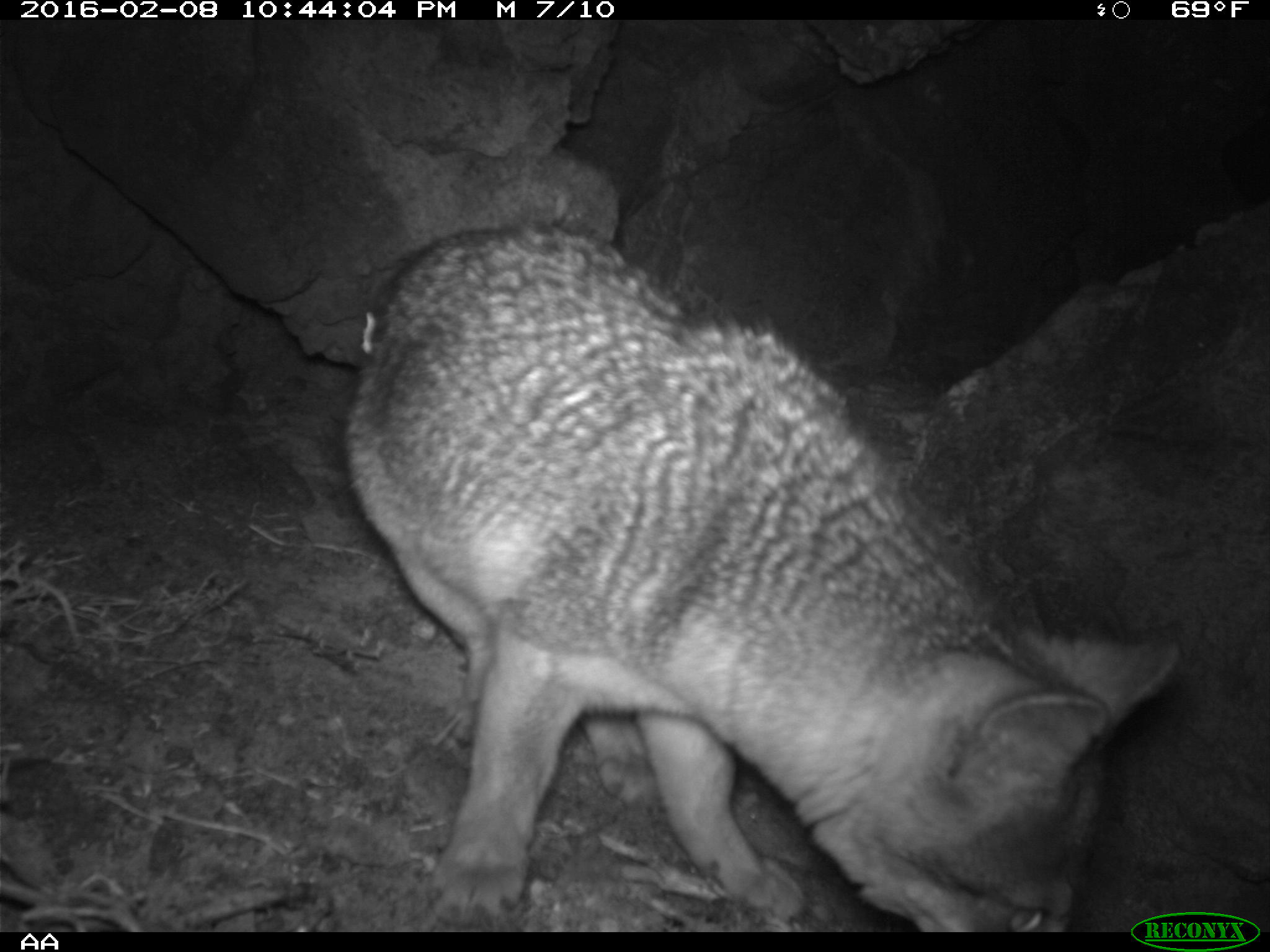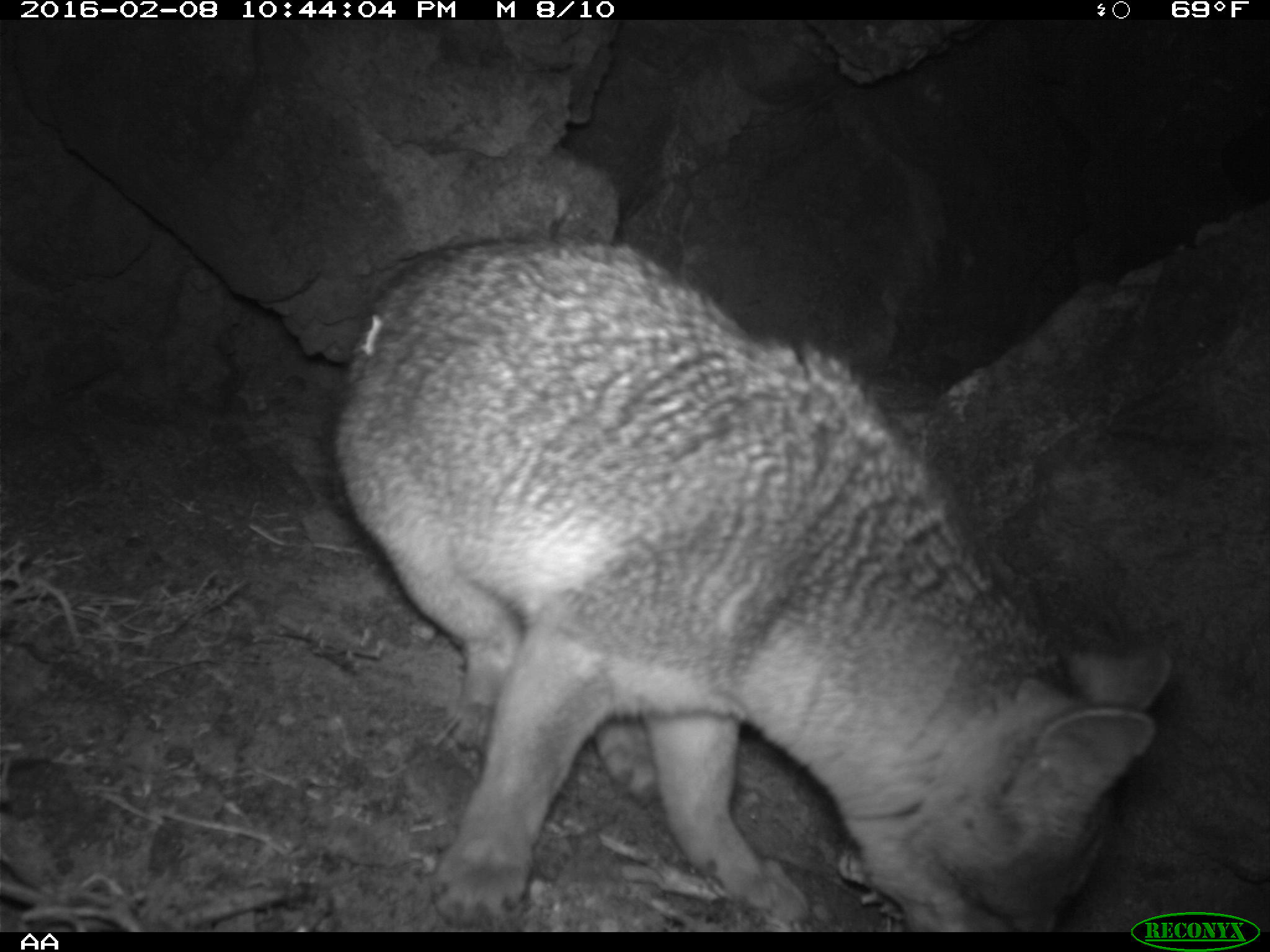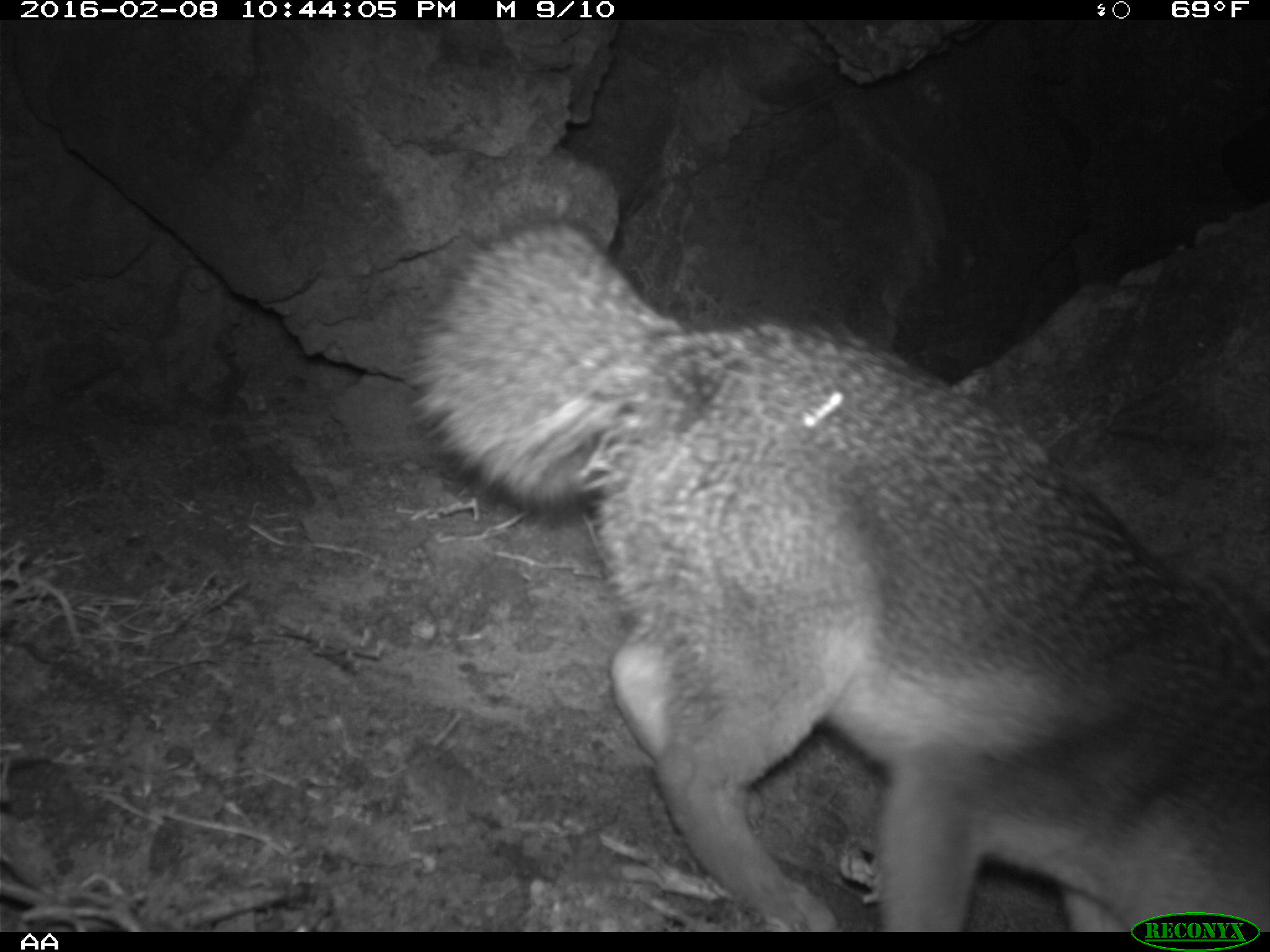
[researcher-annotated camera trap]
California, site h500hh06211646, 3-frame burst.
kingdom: Animalia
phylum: Chordata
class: Mammalia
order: Carnivora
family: Canidae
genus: Urocyon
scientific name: Urocyon littoralis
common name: island fox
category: fox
Fox (island fox) (Urocyon littoralis).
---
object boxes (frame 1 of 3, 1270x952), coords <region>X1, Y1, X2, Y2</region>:
fox: <region>342, 224, 1177, 930</region>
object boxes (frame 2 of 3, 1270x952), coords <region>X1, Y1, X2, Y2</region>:
fox: <region>327, 231, 1176, 933</region>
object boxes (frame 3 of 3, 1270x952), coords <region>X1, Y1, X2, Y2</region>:
fox: <region>402, 215, 1269, 932</region>